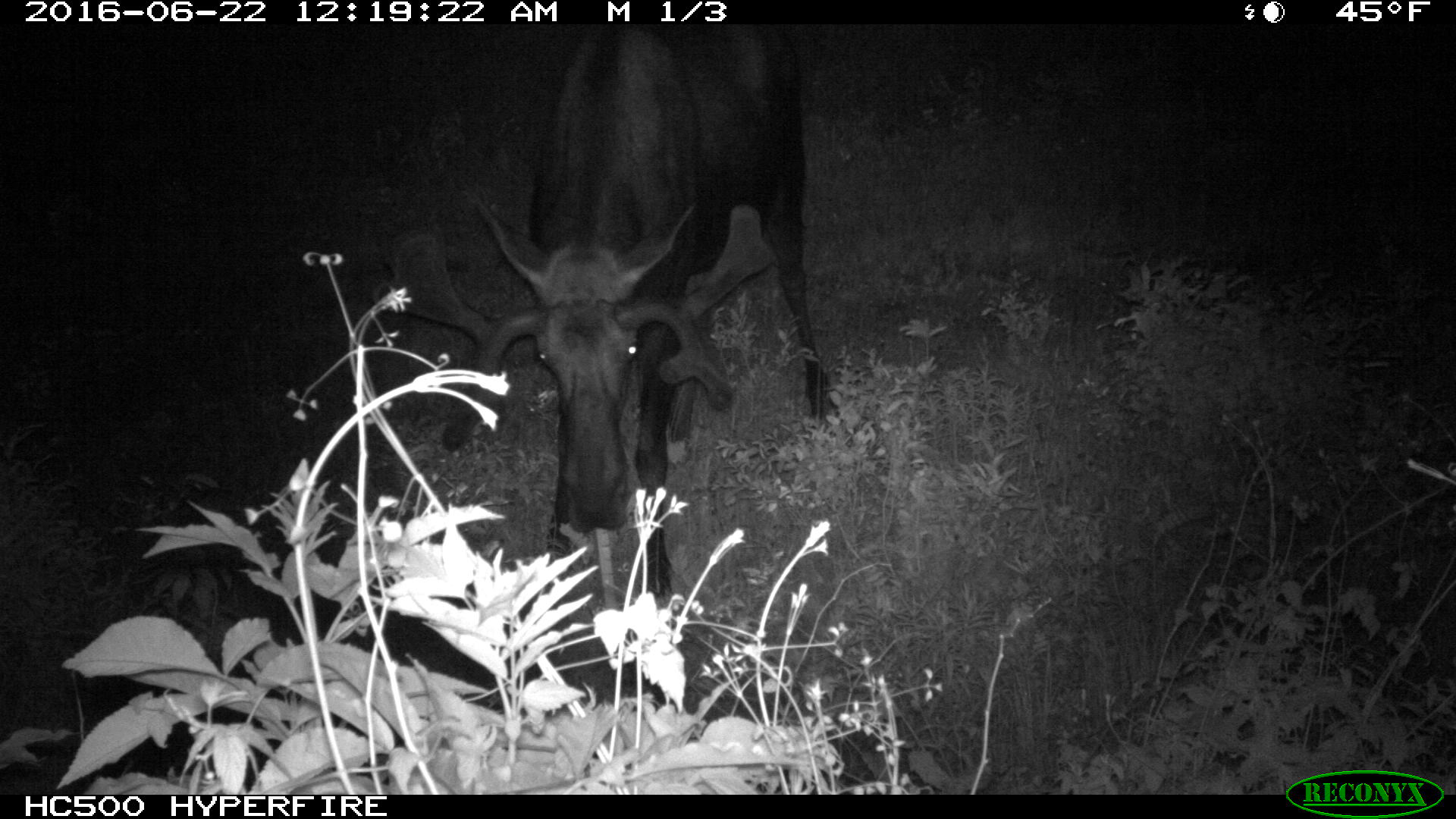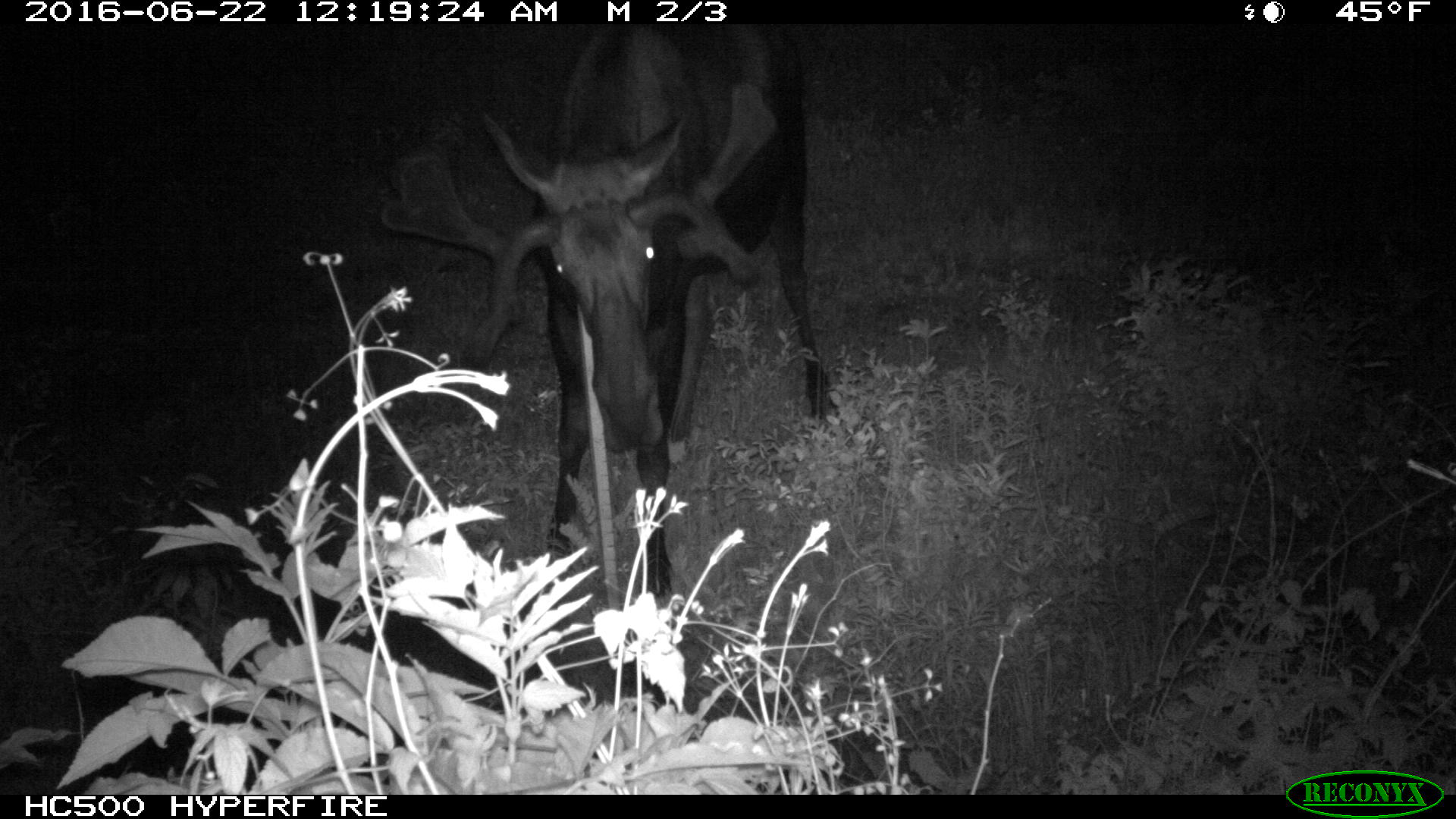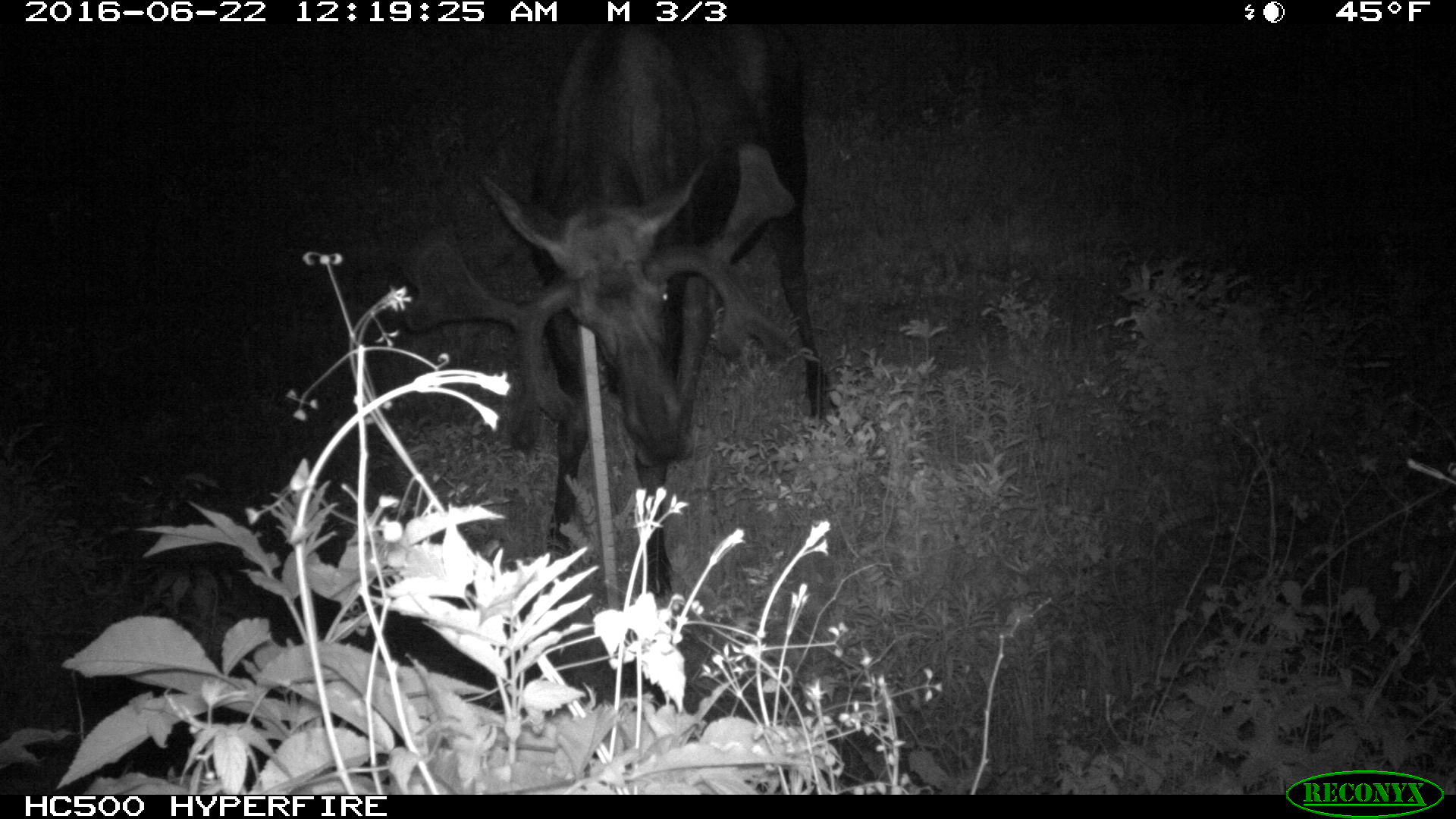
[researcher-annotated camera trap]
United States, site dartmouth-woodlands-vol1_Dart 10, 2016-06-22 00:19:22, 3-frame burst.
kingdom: Animalia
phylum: Chordata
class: Mammalia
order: Artiodactyla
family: Cervidae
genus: Alces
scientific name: Alces alces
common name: moose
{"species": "moose (Alces alces)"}